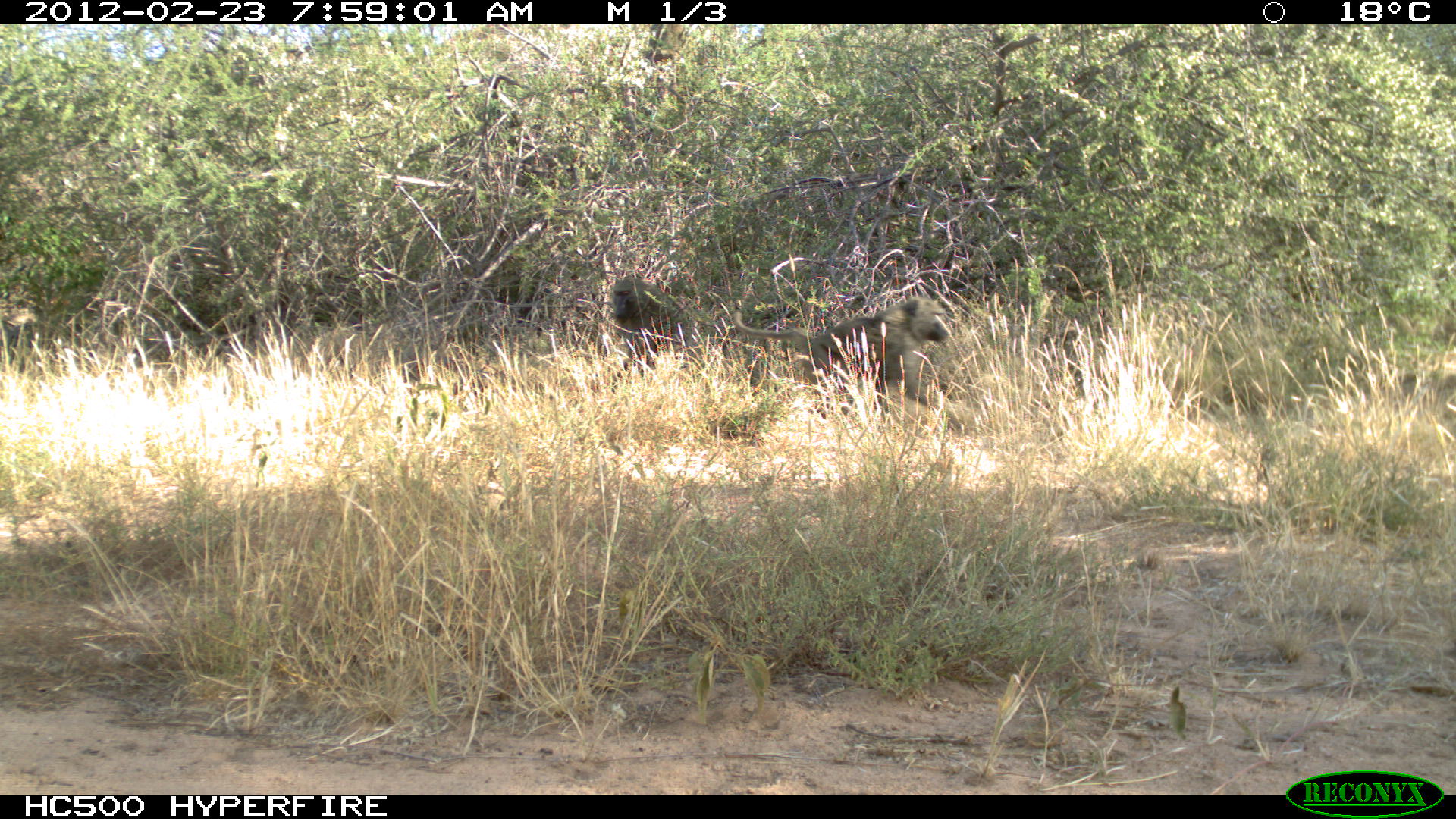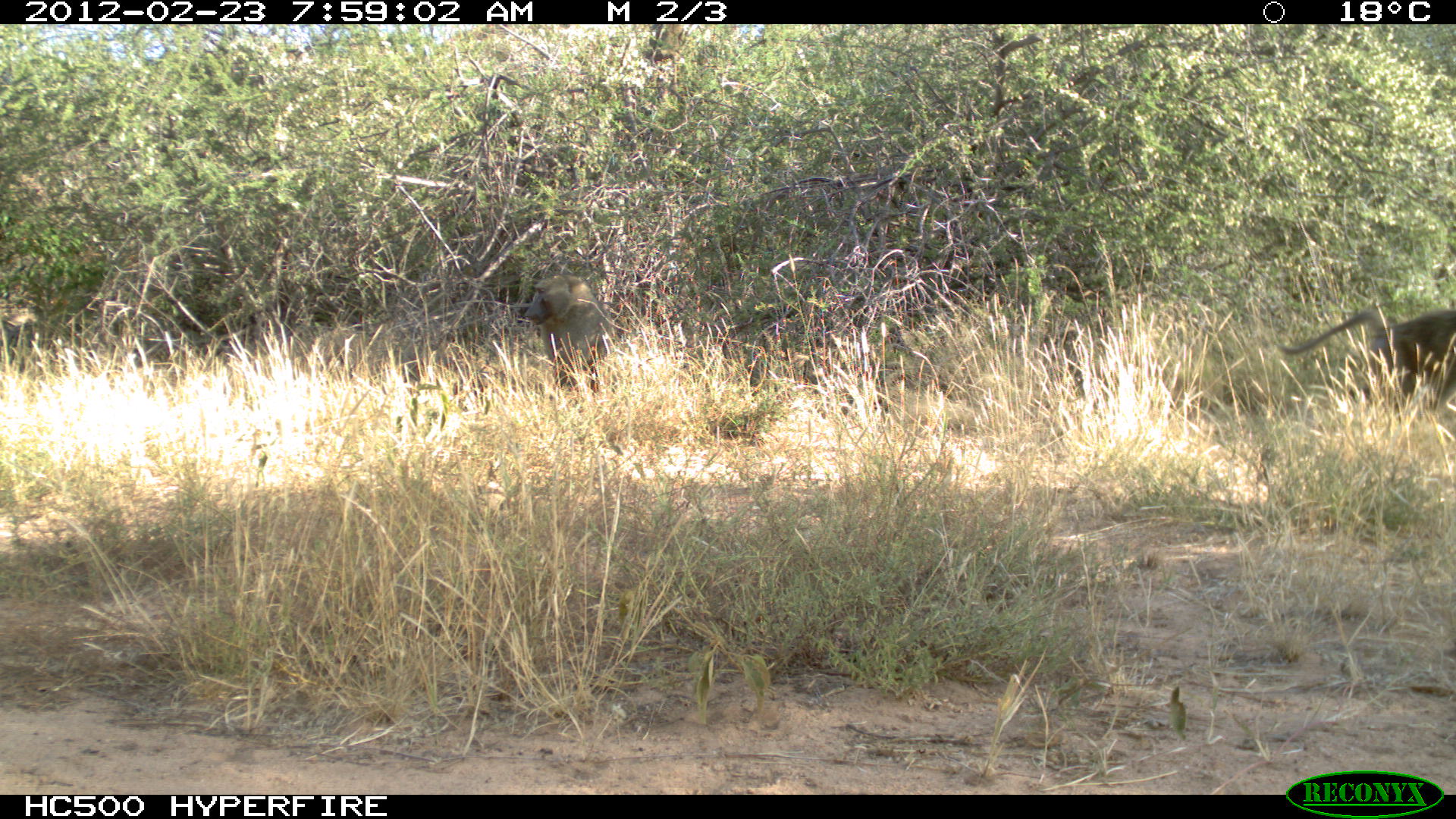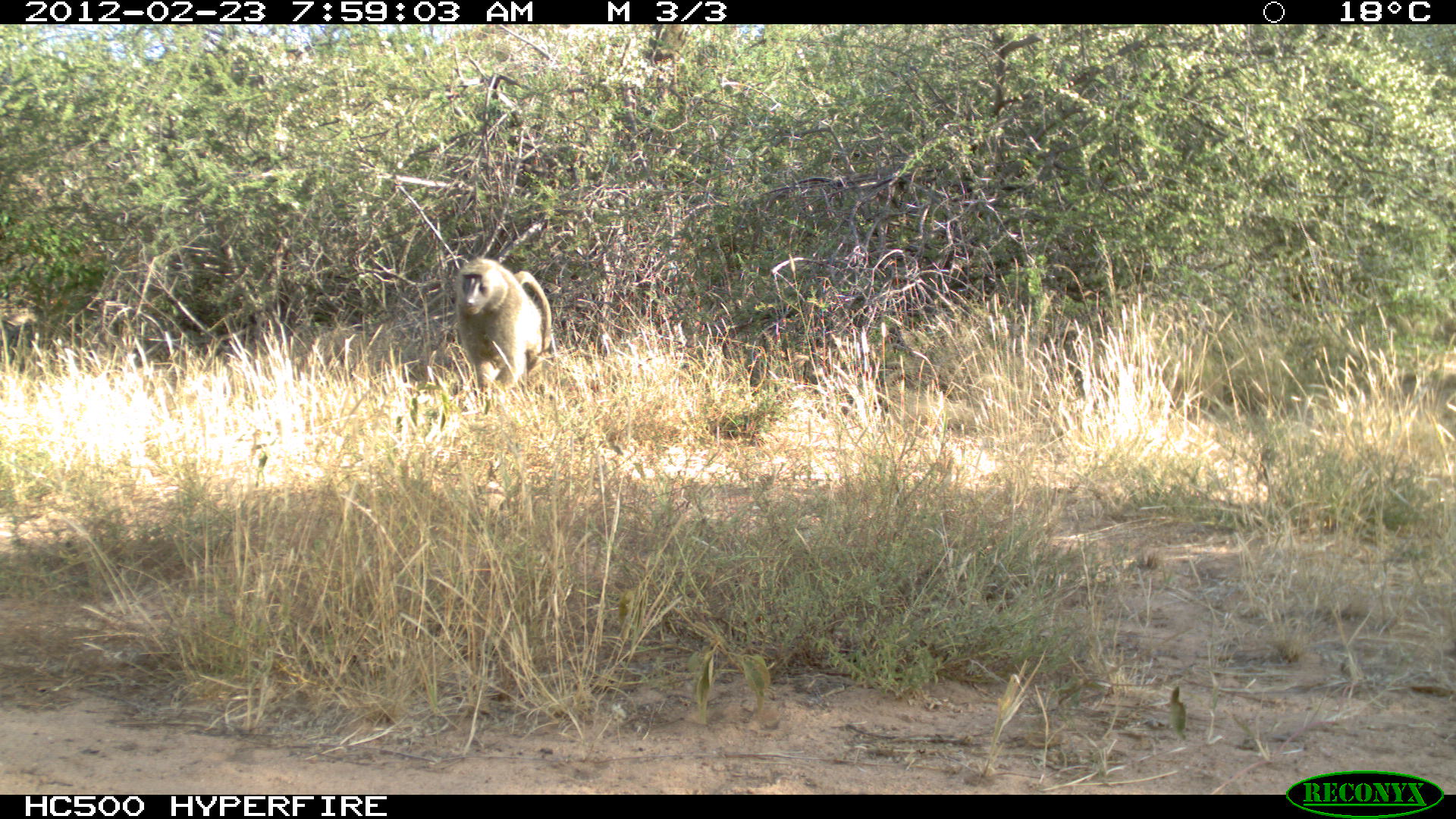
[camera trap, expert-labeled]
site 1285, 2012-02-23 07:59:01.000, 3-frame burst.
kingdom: Animalia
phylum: Chordata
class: Mammalia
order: Primates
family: Cercopithecidae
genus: Papio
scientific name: Papio anubis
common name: olive baboon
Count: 2.